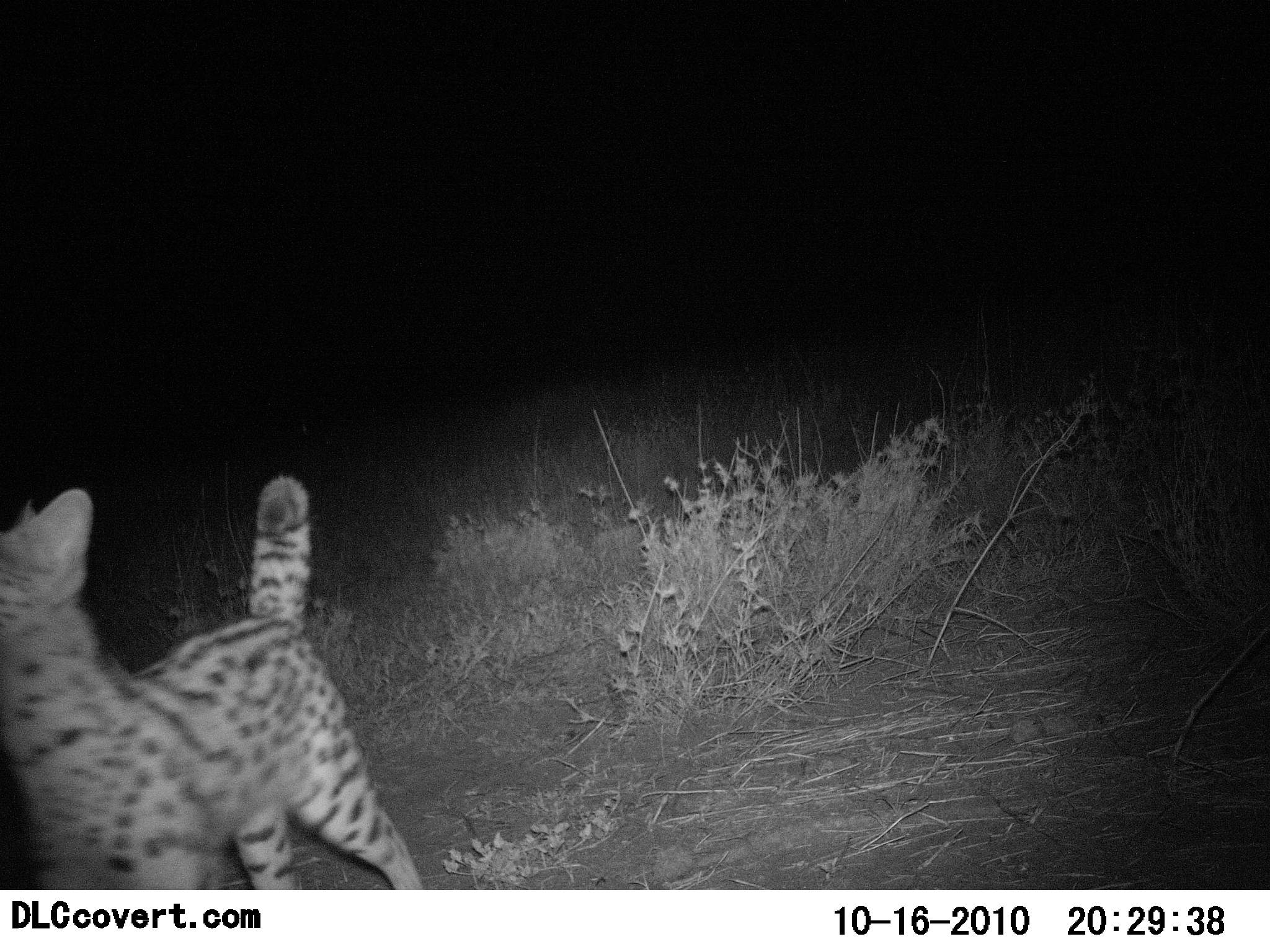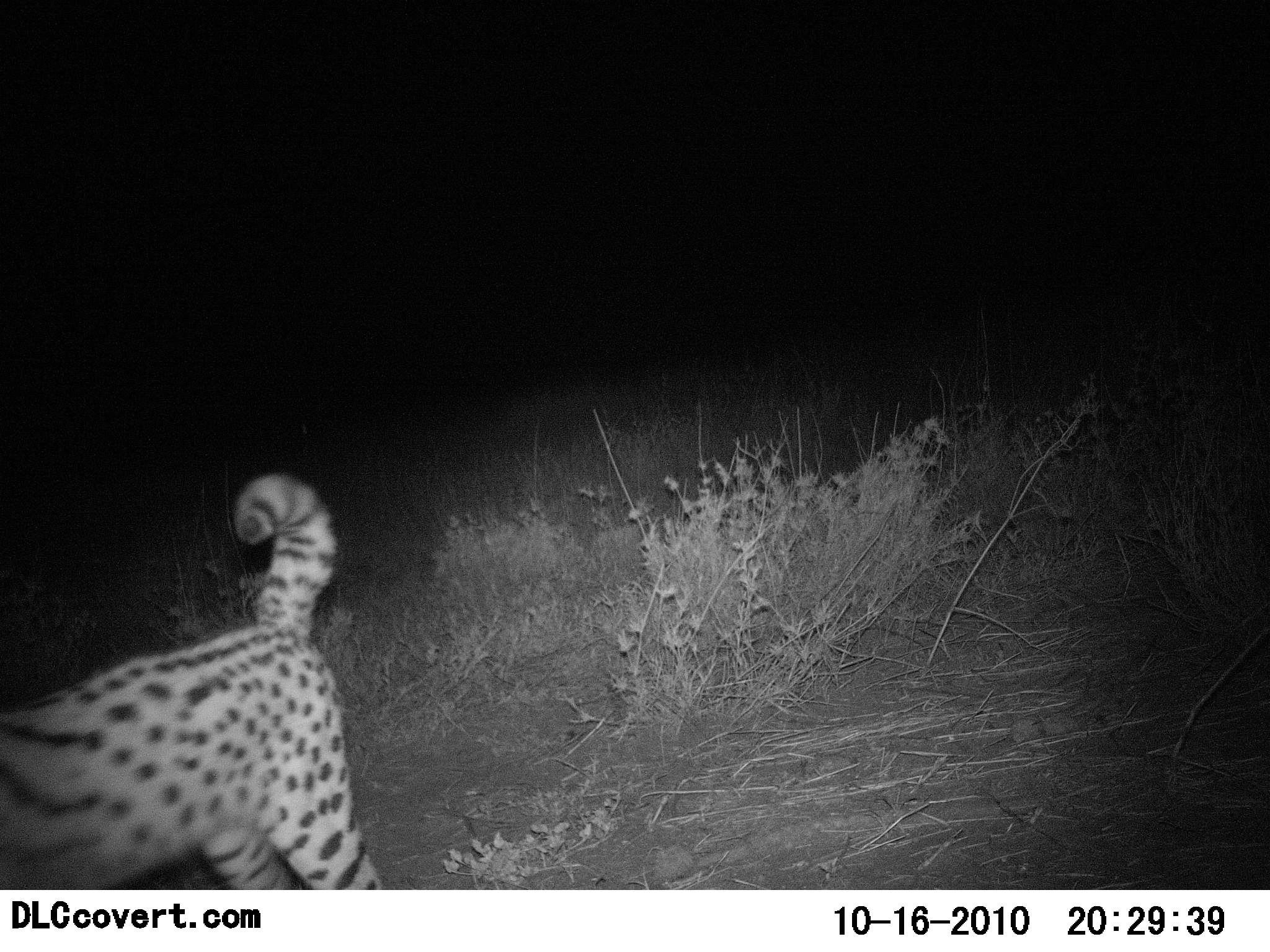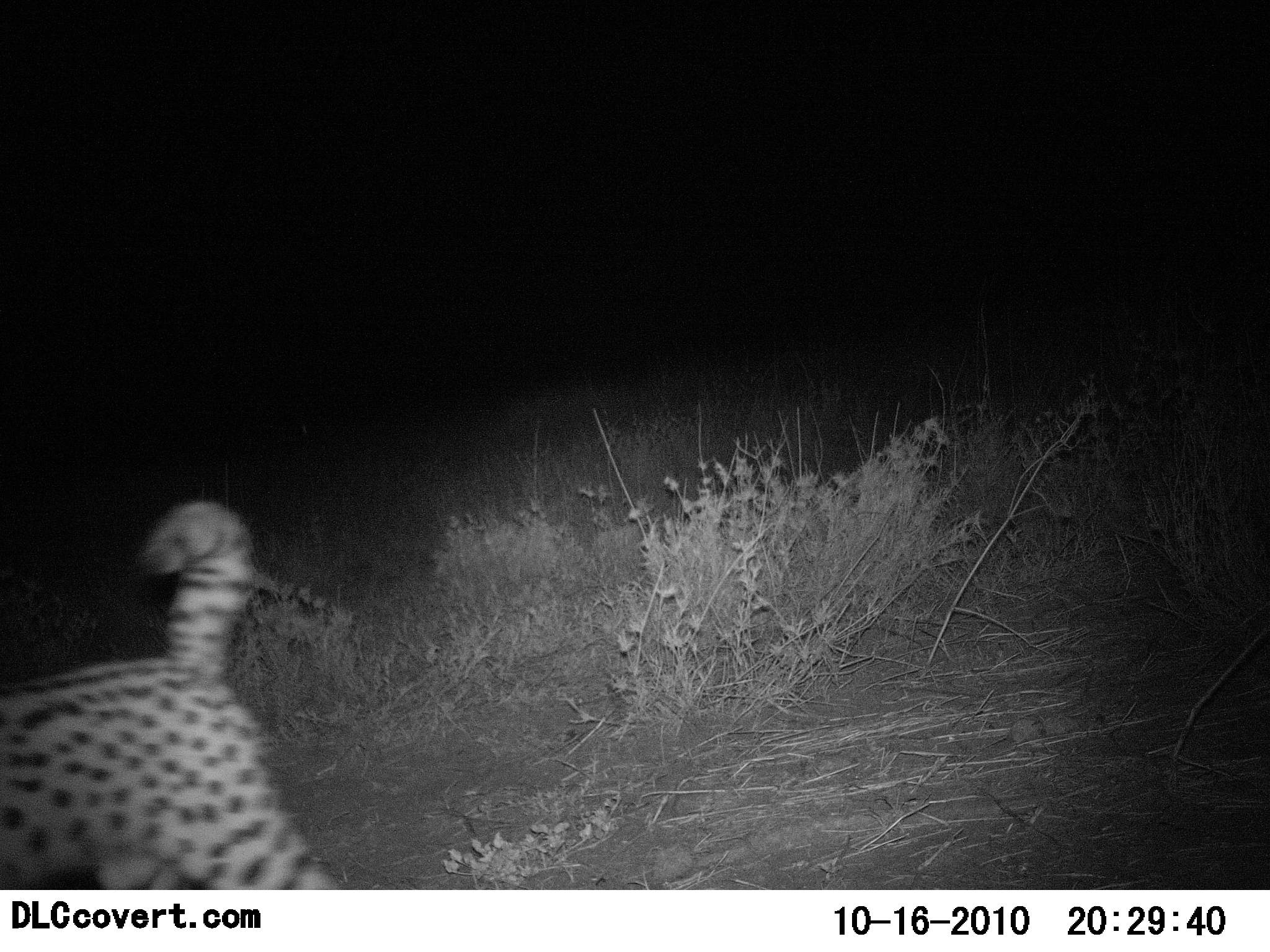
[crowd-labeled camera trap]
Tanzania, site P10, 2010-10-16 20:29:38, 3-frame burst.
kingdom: Animalia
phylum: Chordata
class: Mammalia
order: Carnivora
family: Felidae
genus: Leptailurus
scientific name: Leptailurus serval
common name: serval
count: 1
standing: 46%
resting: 0%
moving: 46%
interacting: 8%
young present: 0%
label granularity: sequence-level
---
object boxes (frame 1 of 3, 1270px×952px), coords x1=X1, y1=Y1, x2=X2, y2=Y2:
animal: x1=0, y1=477, x2=424, y2=889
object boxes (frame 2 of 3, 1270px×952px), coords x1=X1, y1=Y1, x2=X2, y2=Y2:
animal: x1=0, y1=473, x2=384, y2=890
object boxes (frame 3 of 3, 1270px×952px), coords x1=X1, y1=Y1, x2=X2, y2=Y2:
animal: x1=0, y1=499, x2=343, y2=891